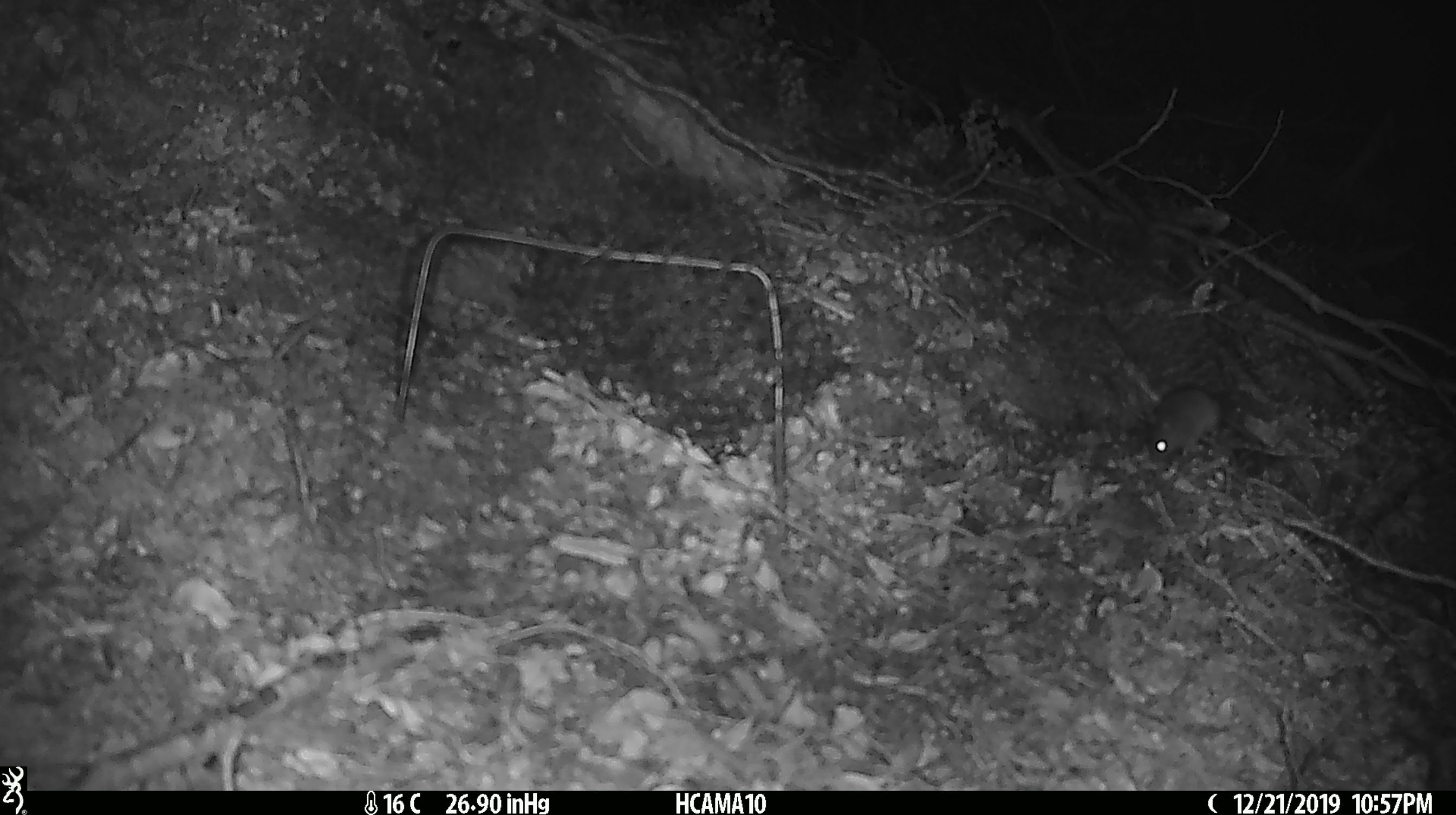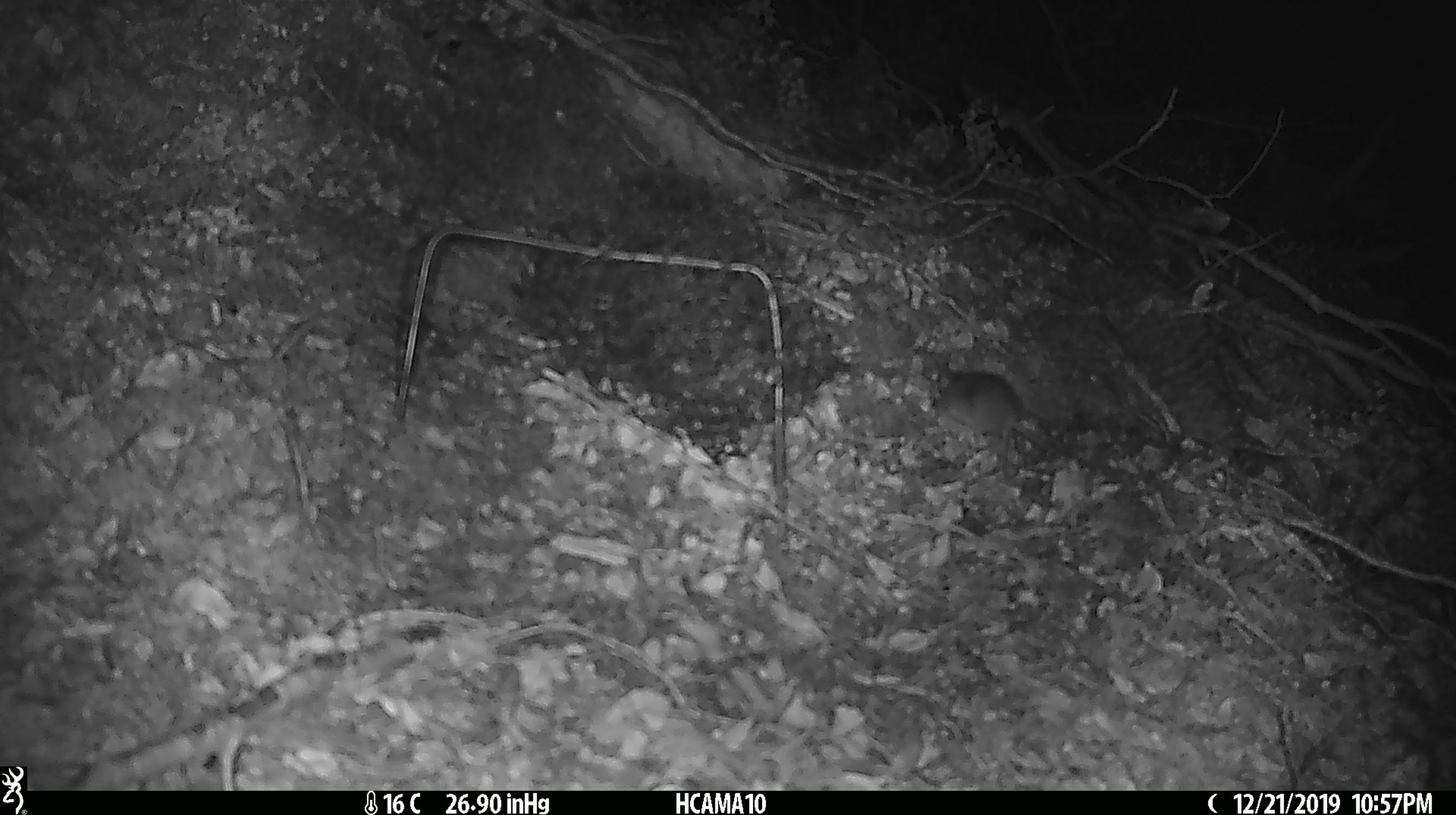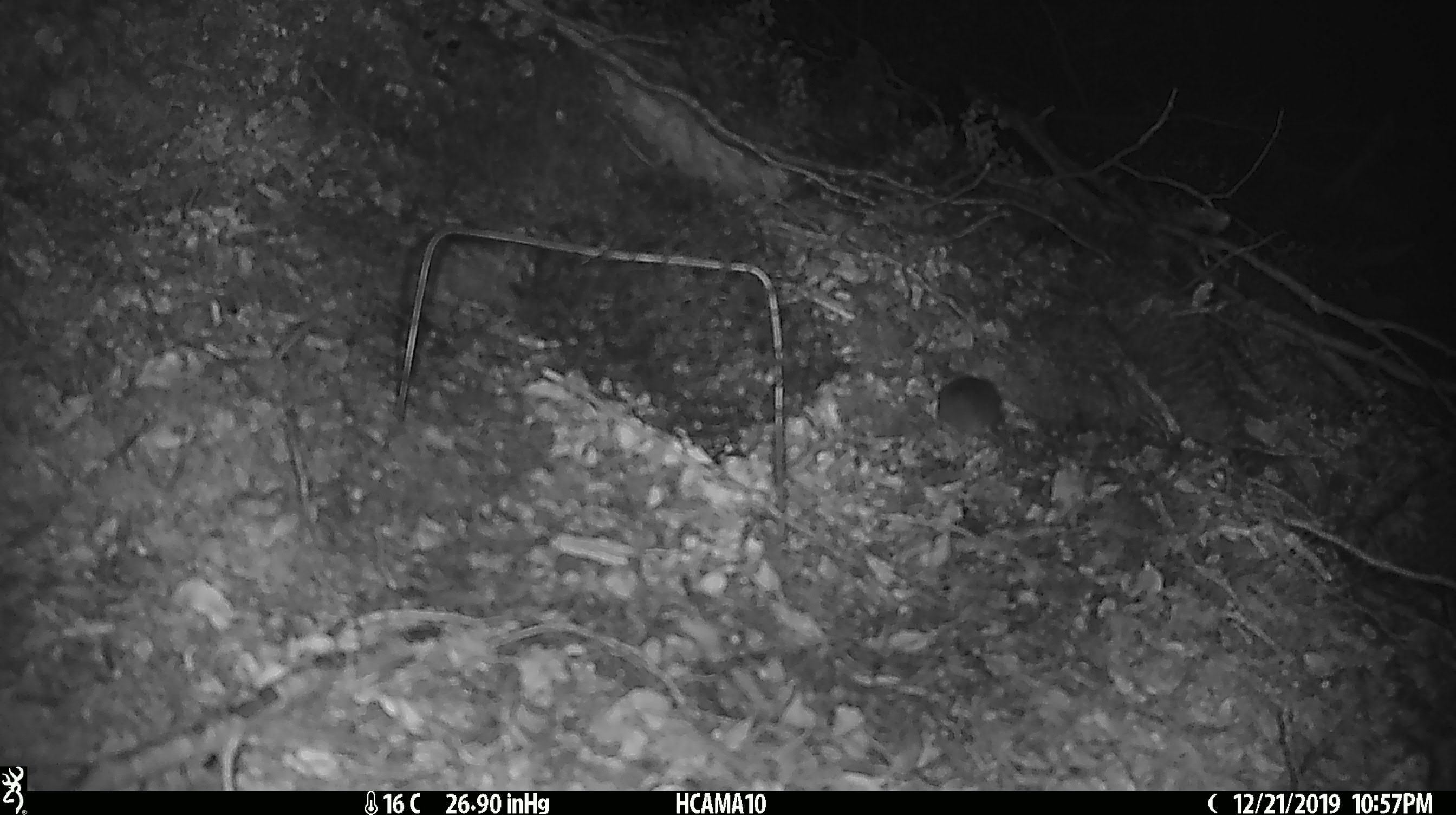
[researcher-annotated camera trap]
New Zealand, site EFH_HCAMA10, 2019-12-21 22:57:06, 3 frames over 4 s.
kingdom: Animalia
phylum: Chordata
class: Mammalia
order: Rodentia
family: Muridae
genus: Mus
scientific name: Mus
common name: mouse